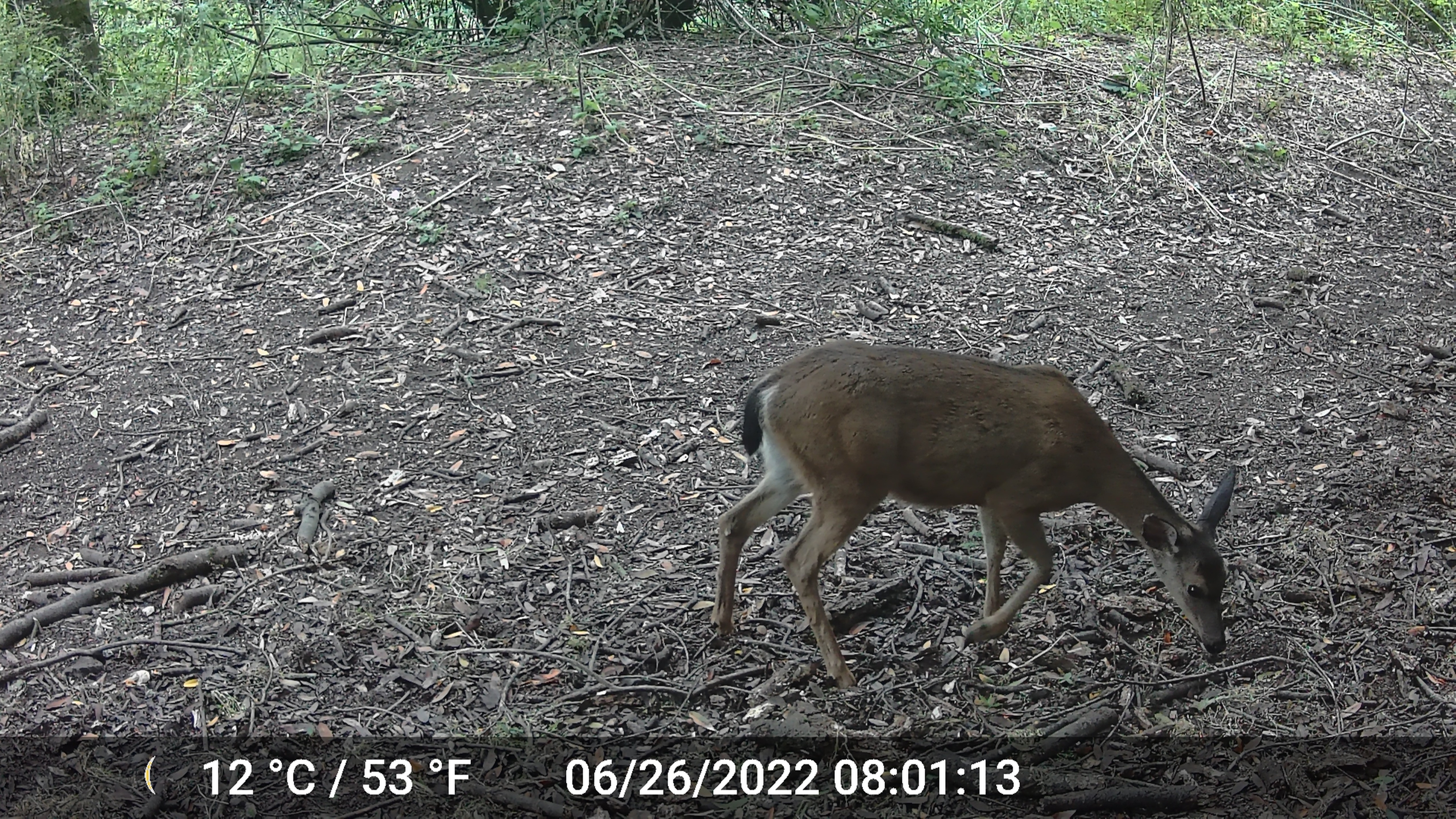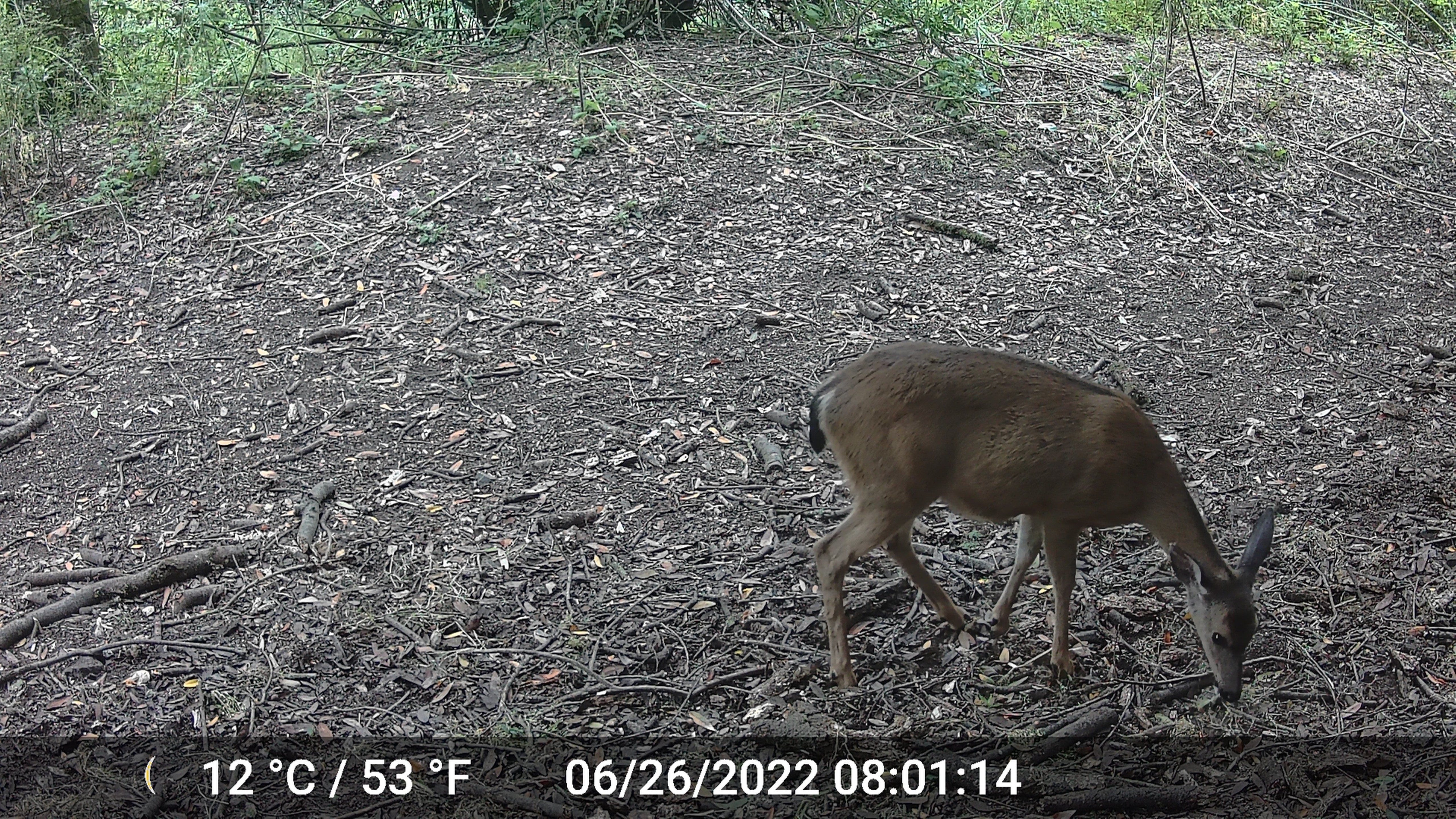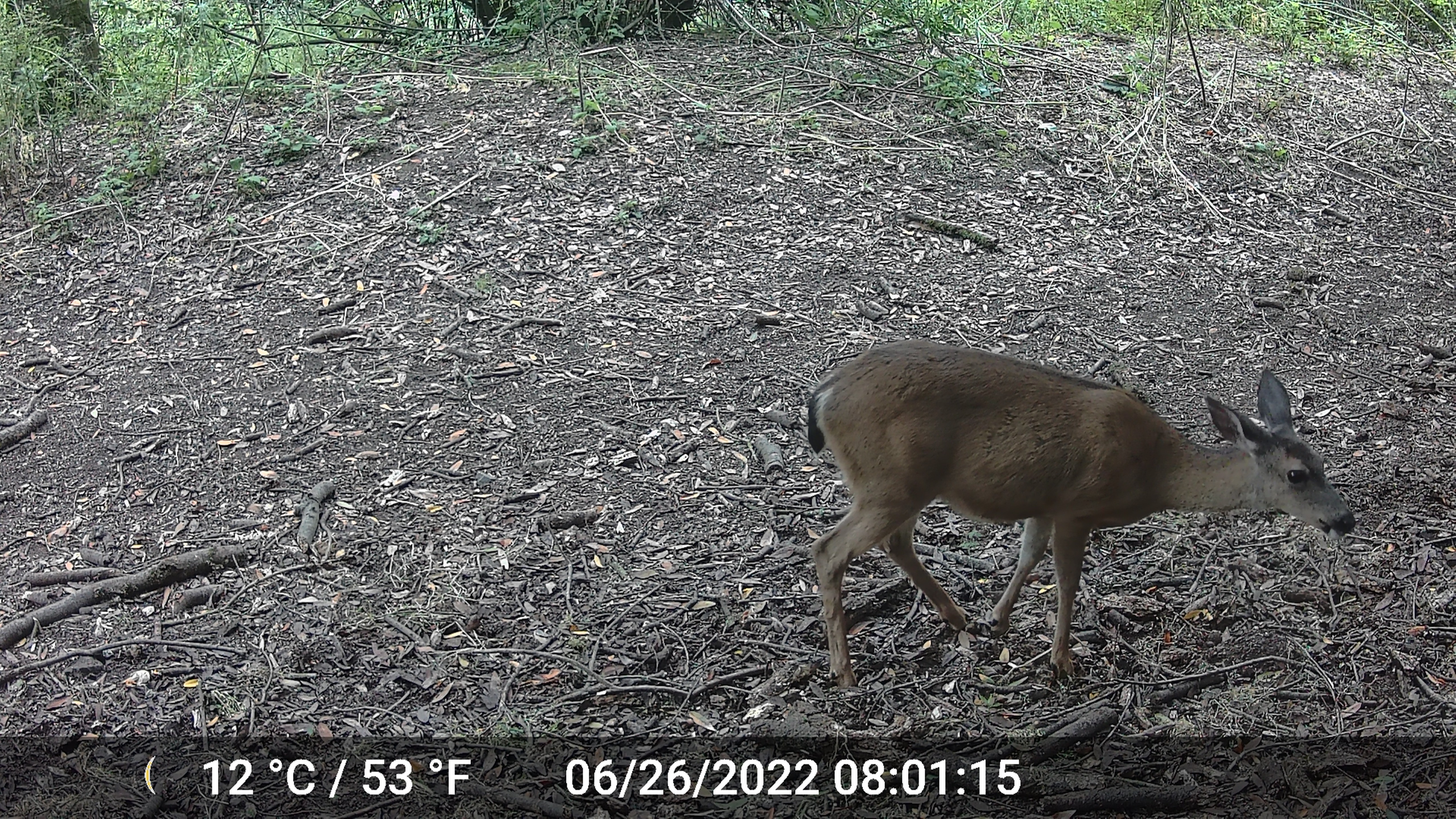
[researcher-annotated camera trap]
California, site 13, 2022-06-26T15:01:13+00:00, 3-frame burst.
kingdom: Animalia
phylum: Chordata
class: Mammalia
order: Artiodactyla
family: Cervidae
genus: Odocoileus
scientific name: Odocoileus hemionus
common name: mule deer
Mule deer (Odocoileus hemionus).